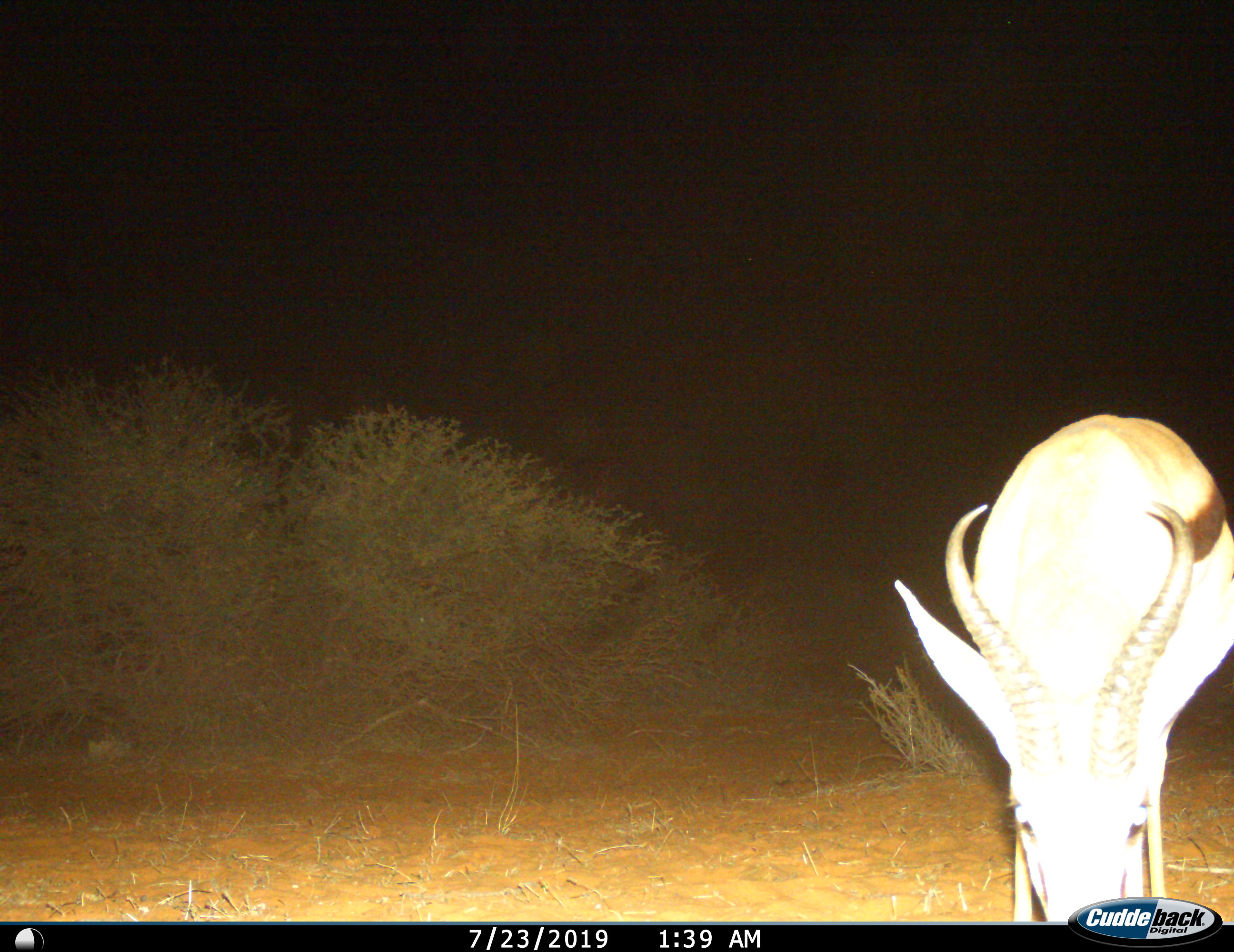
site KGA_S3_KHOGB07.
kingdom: Animalia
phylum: Chordata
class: Mammalia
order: Artiodactyla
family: Bovidae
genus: Antidorcas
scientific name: Antidorcas marsupialis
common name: springbok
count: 1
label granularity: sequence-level